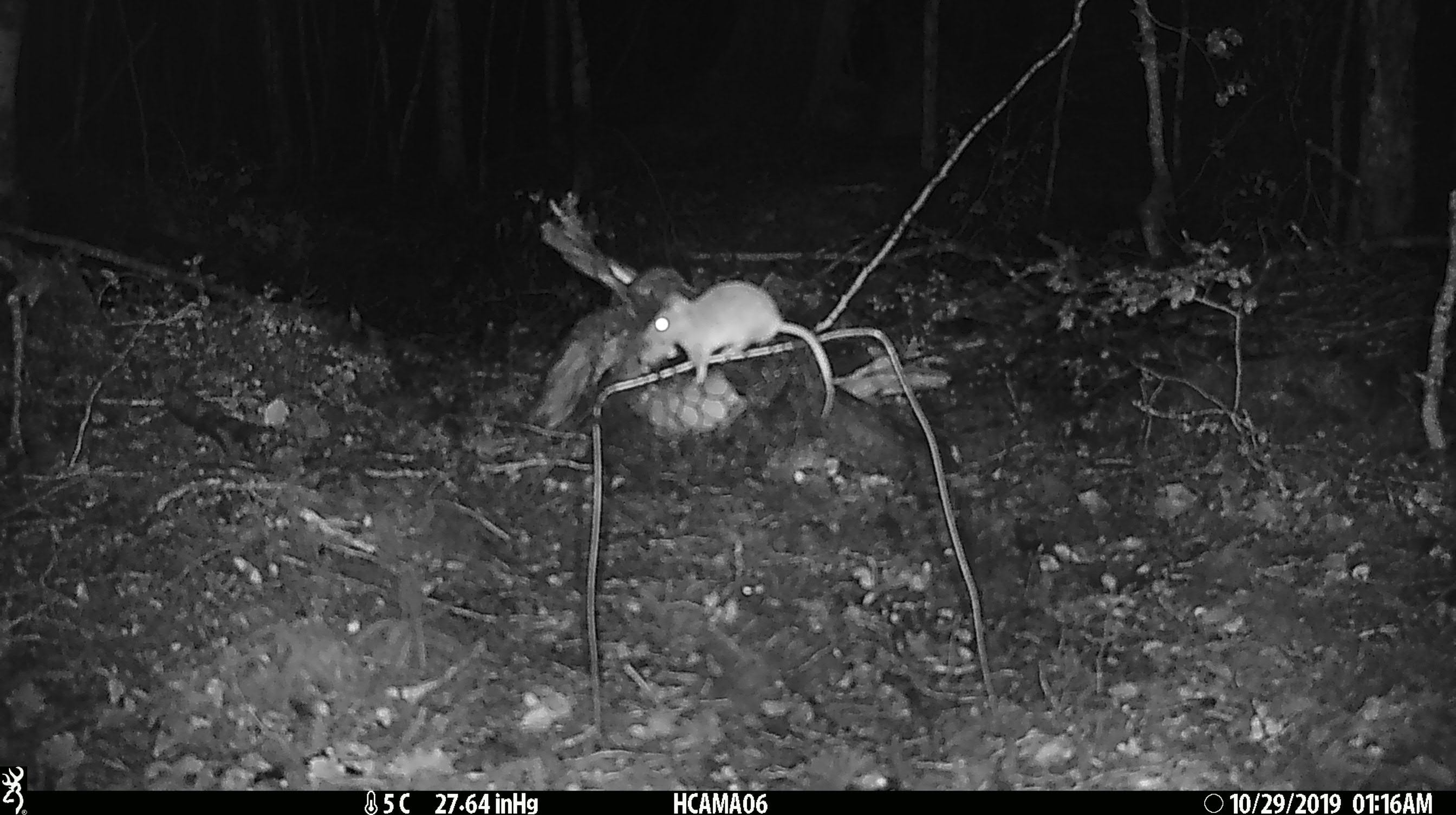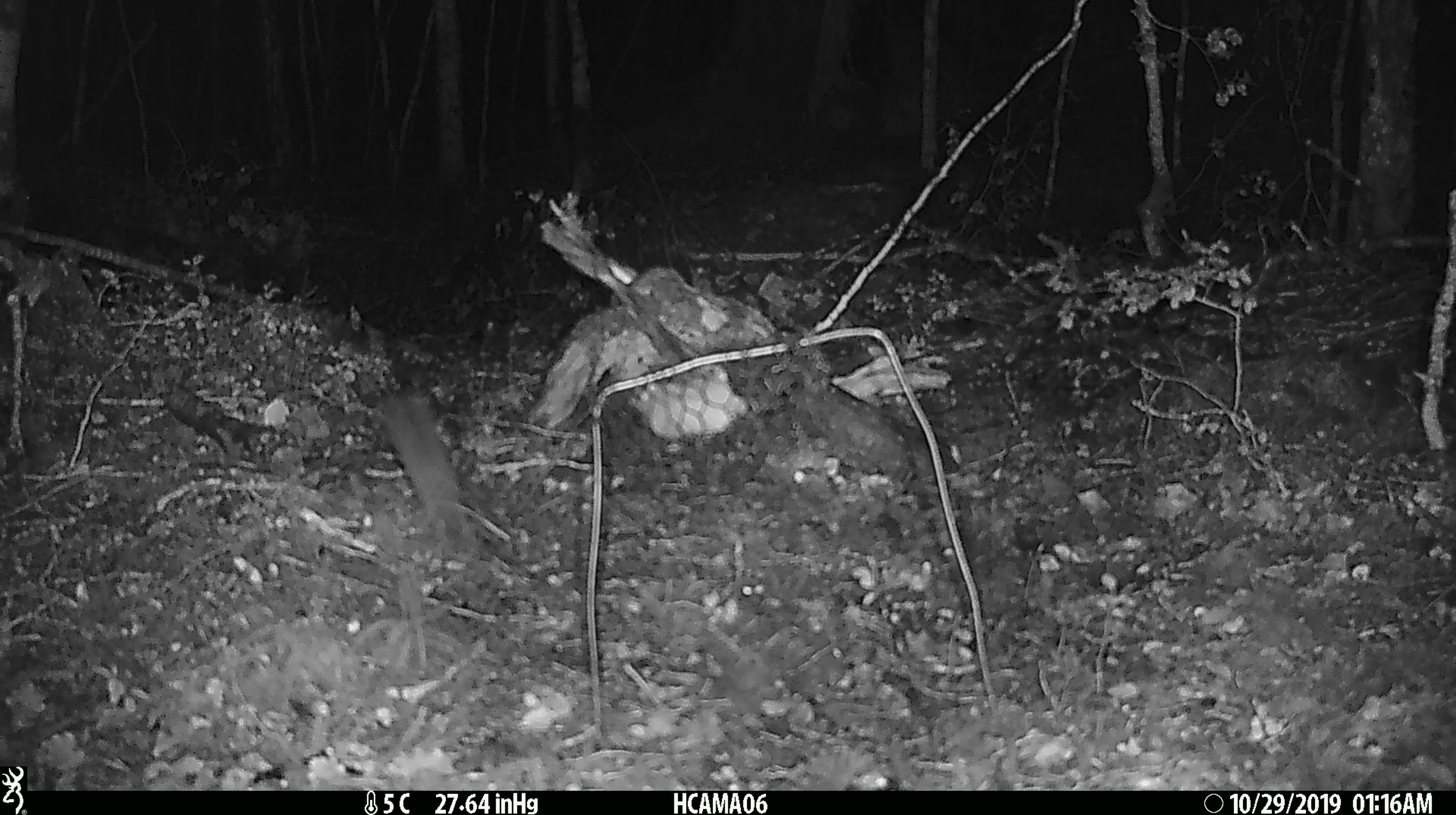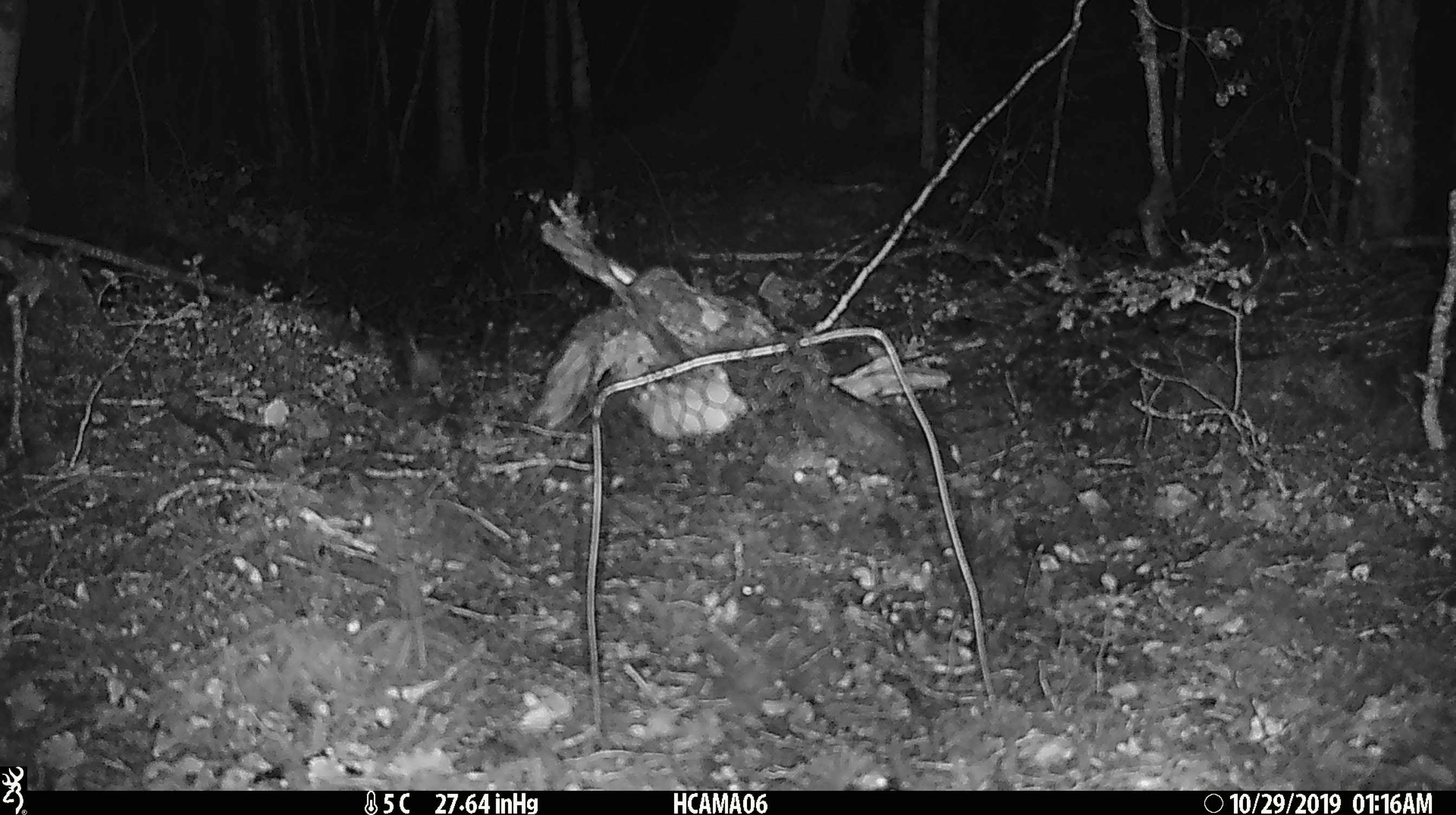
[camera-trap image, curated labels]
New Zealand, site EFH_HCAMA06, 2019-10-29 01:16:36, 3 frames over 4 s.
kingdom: Animalia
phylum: Chordata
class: Mammalia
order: Rodentia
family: Muridae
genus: Mus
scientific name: Mus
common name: mouse